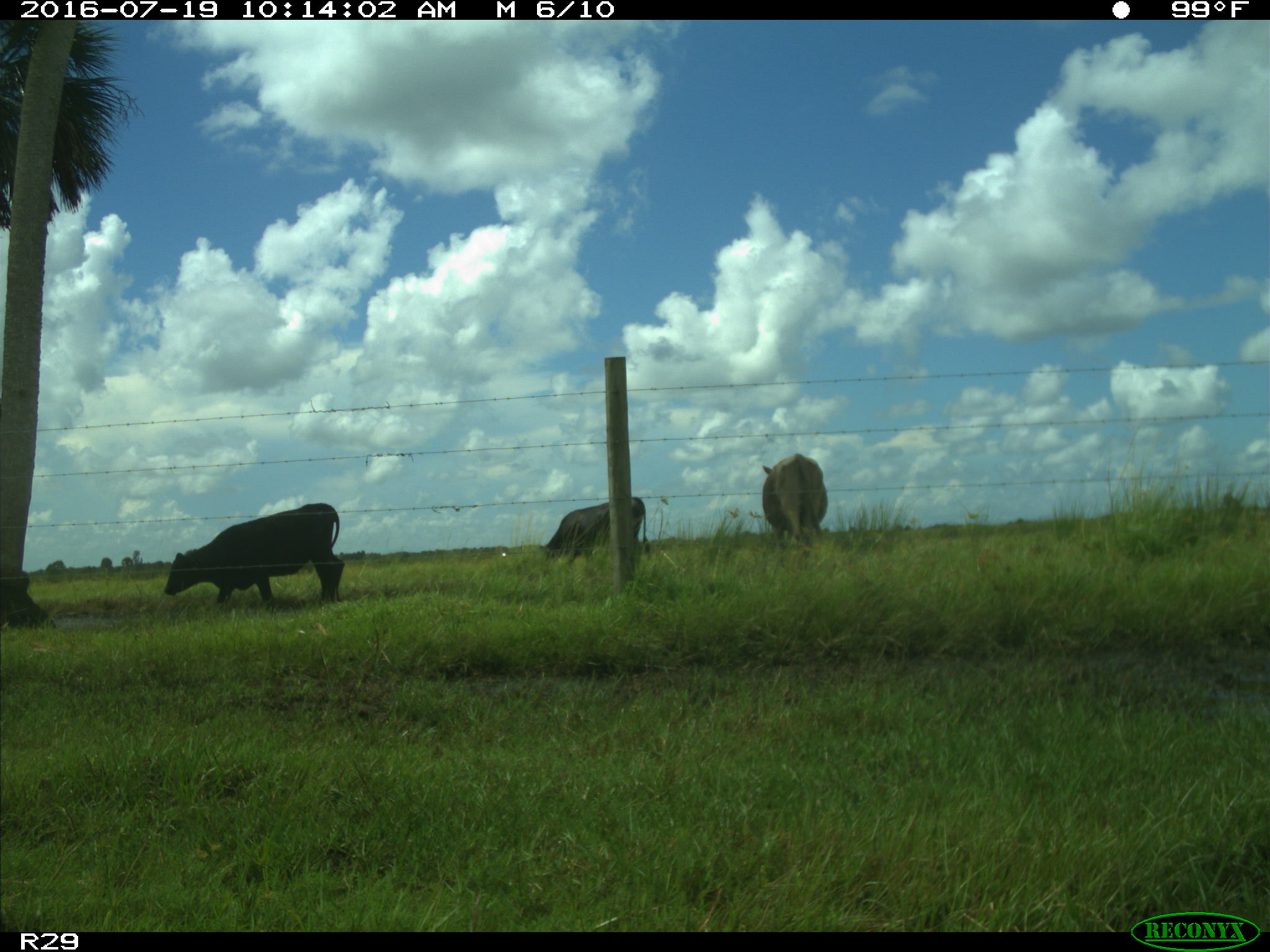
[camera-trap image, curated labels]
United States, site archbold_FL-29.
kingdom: Animalia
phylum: Chordata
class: Mammalia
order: Artiodactyla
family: Bovidae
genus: Bos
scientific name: Bos taurus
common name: domestic cow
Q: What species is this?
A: Bos taurus (domestic cow).